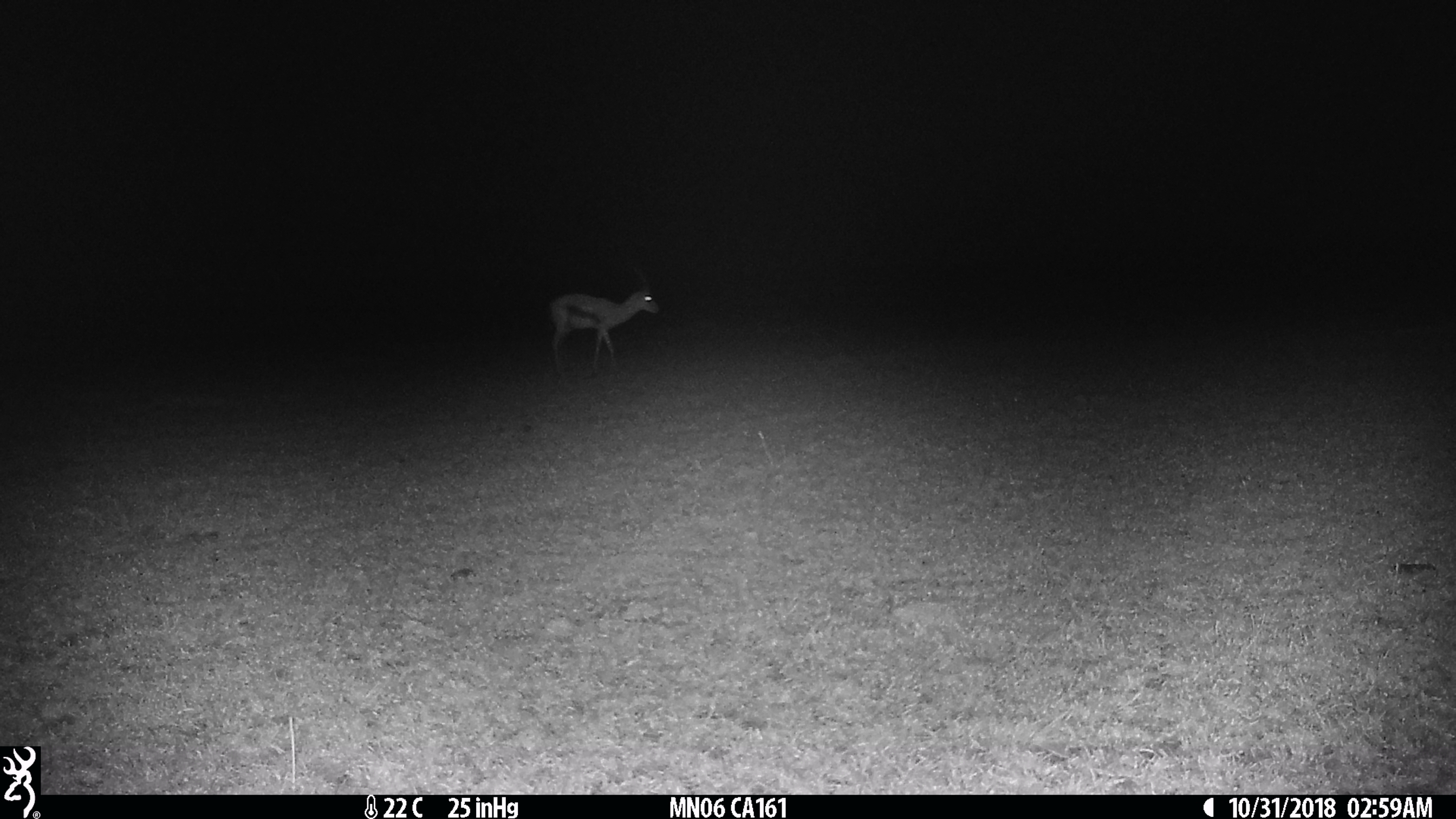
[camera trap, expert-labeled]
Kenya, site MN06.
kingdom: Animalia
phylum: Chordata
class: Mammalia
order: Artiodactyla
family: Bovidae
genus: Eudorcas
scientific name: Eudorcas thomsonii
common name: thomon's gazelle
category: gazelle thomsons